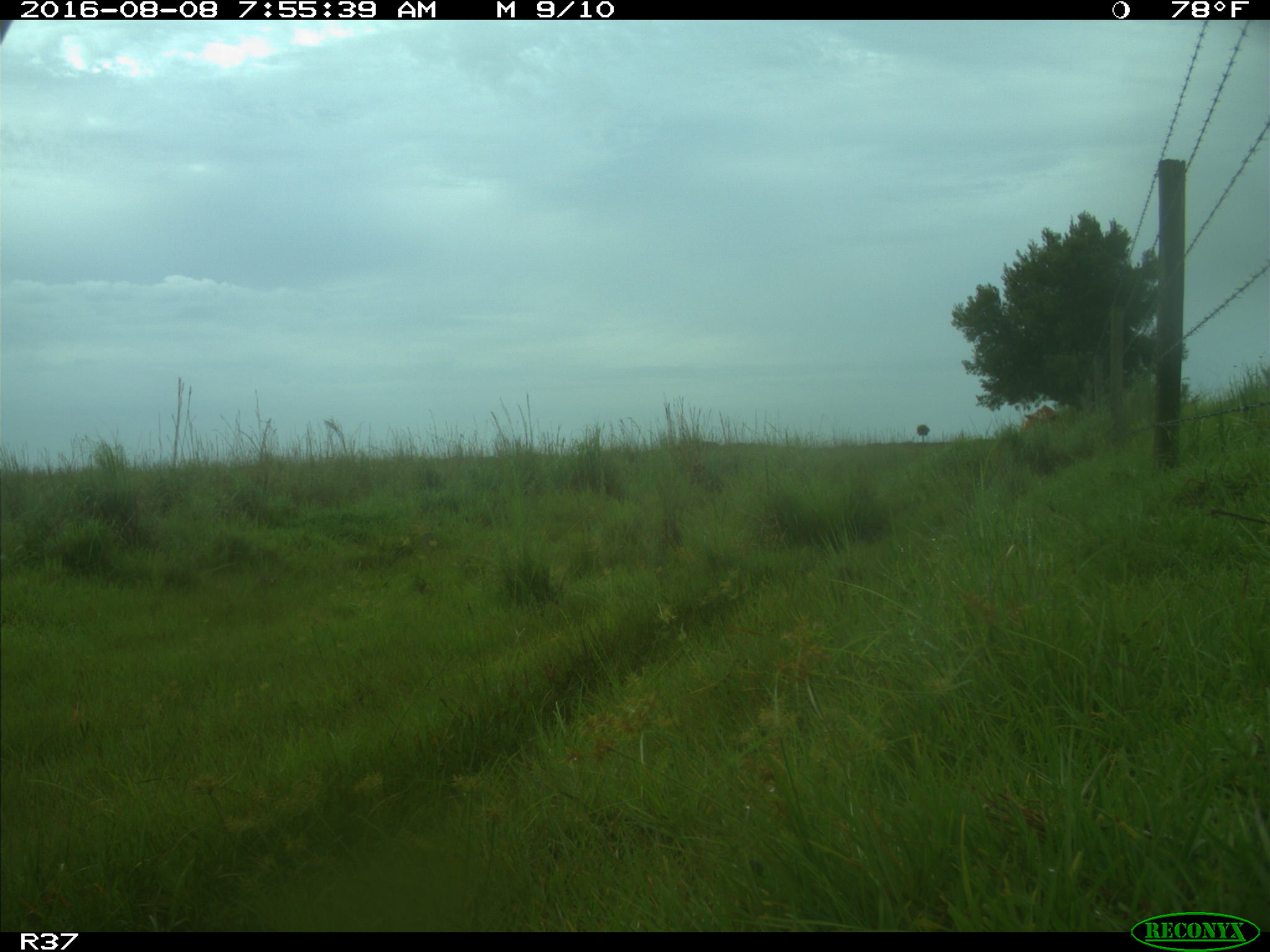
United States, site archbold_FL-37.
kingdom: Animalia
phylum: Chordata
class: Mammalia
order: Artiodactyla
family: Bovidae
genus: Bos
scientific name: Bos taurus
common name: domestic cow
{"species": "Bos taurus (domestic cow)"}